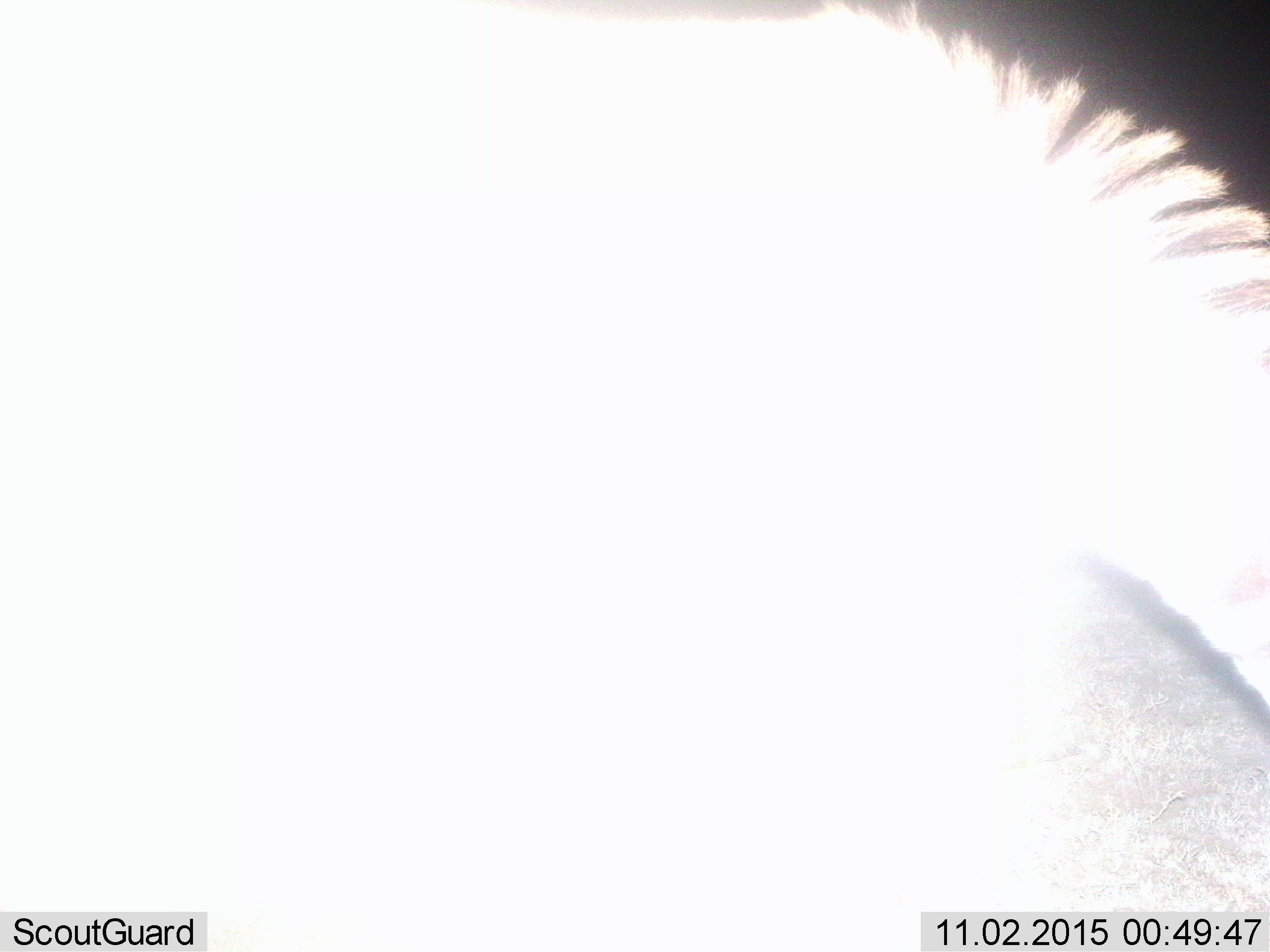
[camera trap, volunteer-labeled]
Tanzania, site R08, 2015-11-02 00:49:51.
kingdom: Animalia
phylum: Chordata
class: Mammalia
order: Perissodactyla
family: Equidae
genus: Equus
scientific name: Equus quagga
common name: plains zebra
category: zebra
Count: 1.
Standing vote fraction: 75%.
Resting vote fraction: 0%.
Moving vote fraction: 0%.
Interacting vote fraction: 0%.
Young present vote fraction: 0%.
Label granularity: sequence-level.